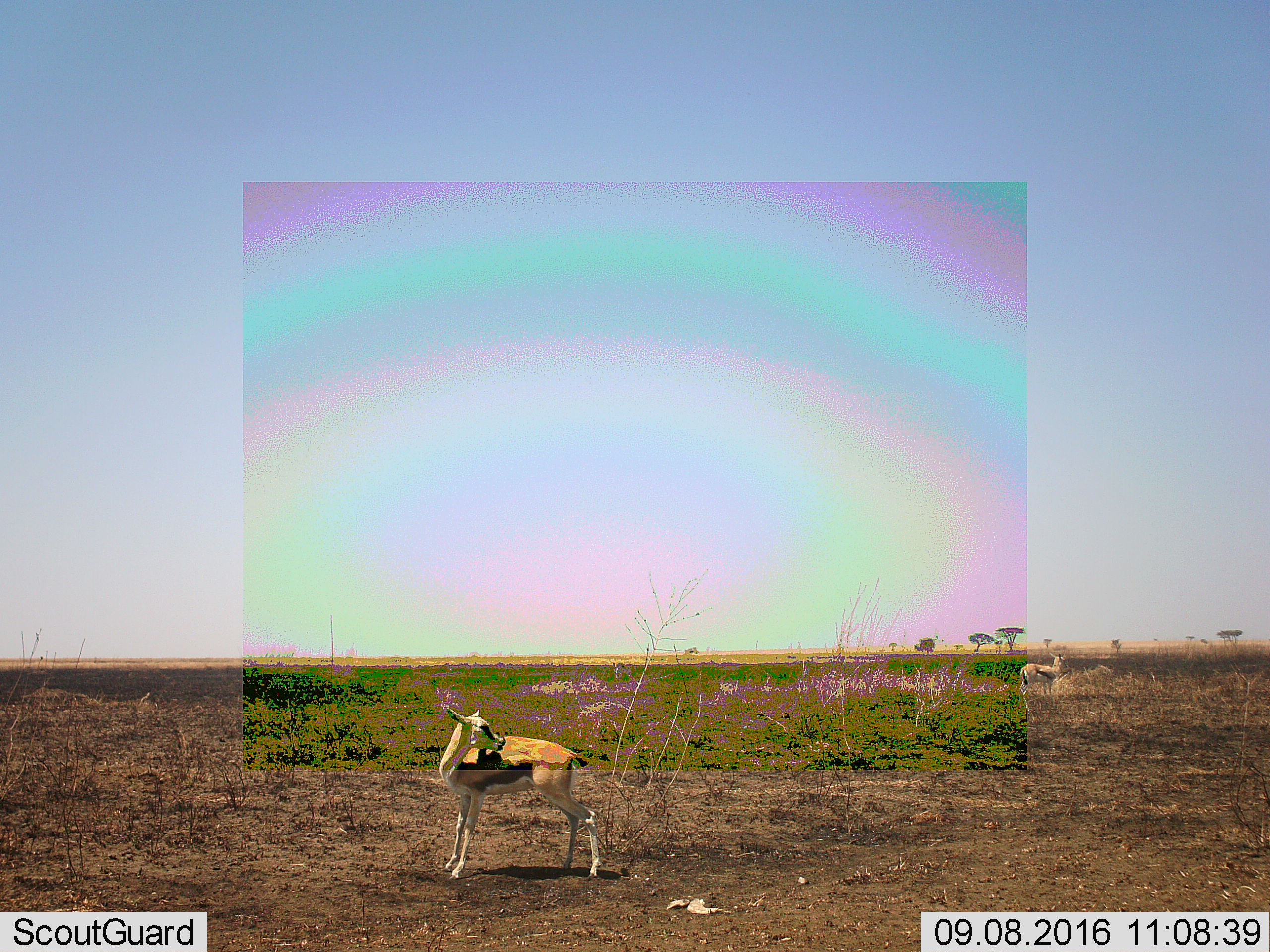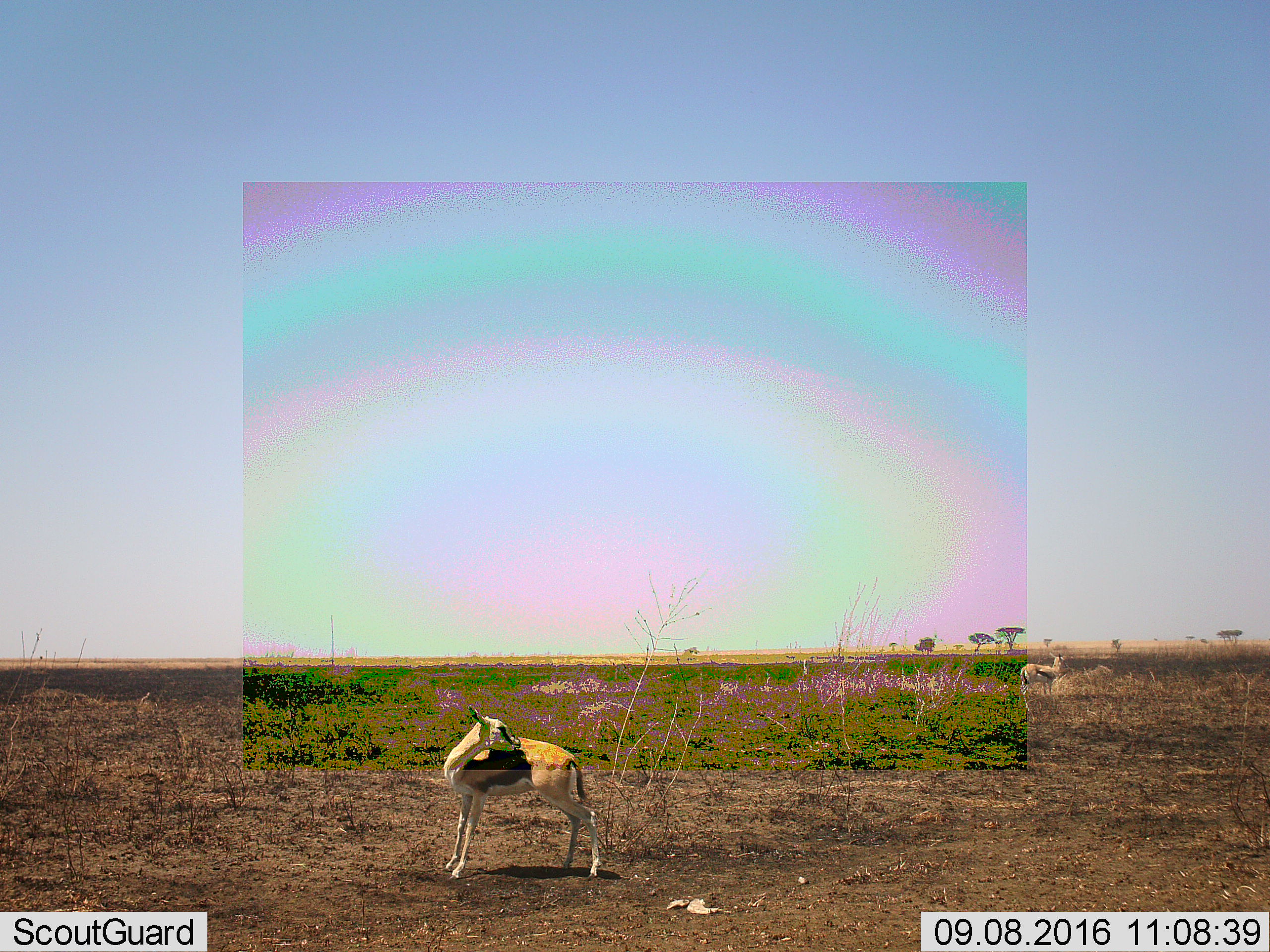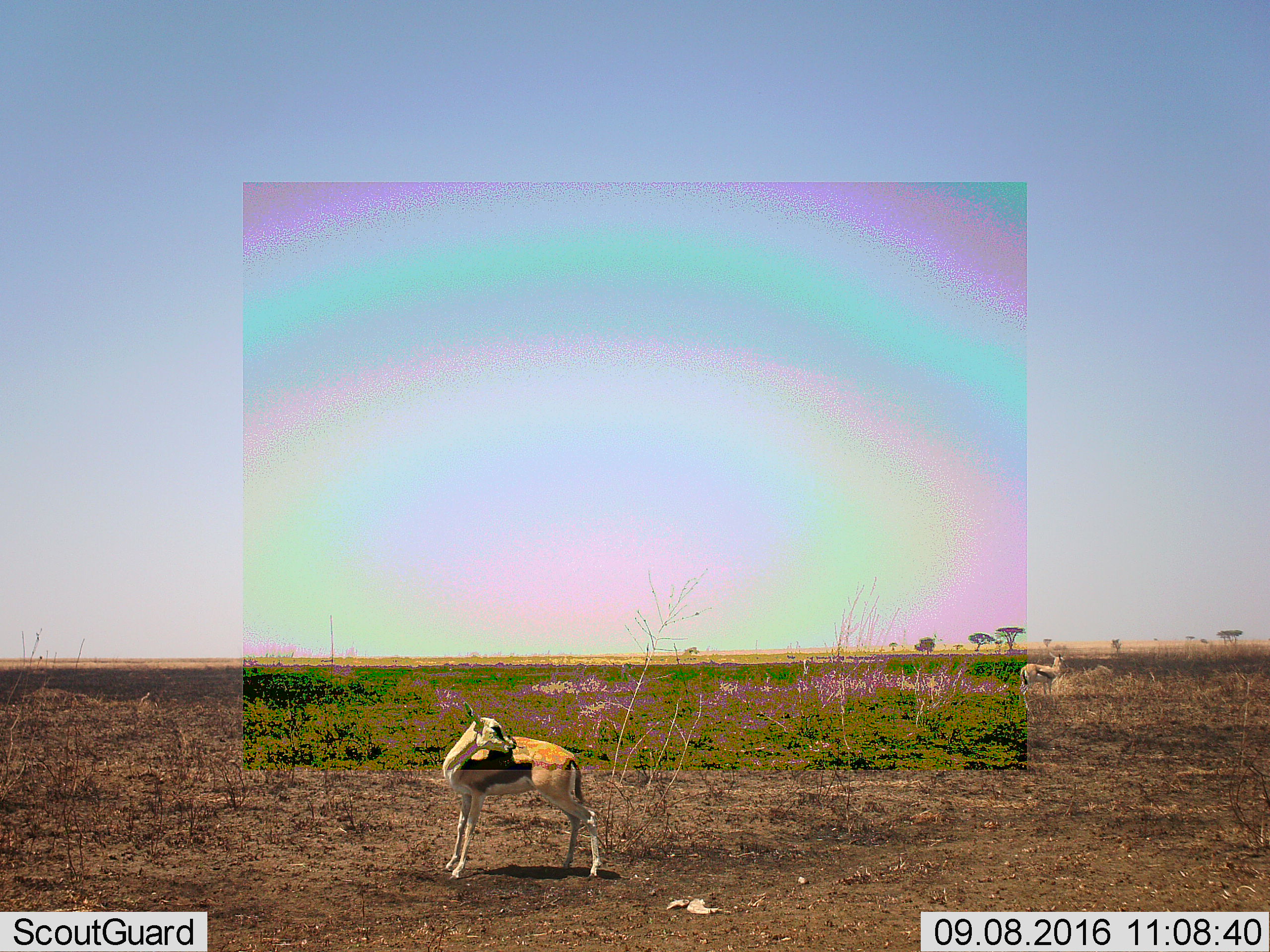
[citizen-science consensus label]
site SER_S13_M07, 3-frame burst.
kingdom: Animalia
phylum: Chordata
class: Mammalia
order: Artiodactyla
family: Bovidae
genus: Eudorcas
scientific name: Eudorcas thomsonii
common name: thomson's gazelle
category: gazellethomsons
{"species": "gazellethomsons (thomson's gazelle) (Eudorcas thomsonii)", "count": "2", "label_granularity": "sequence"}